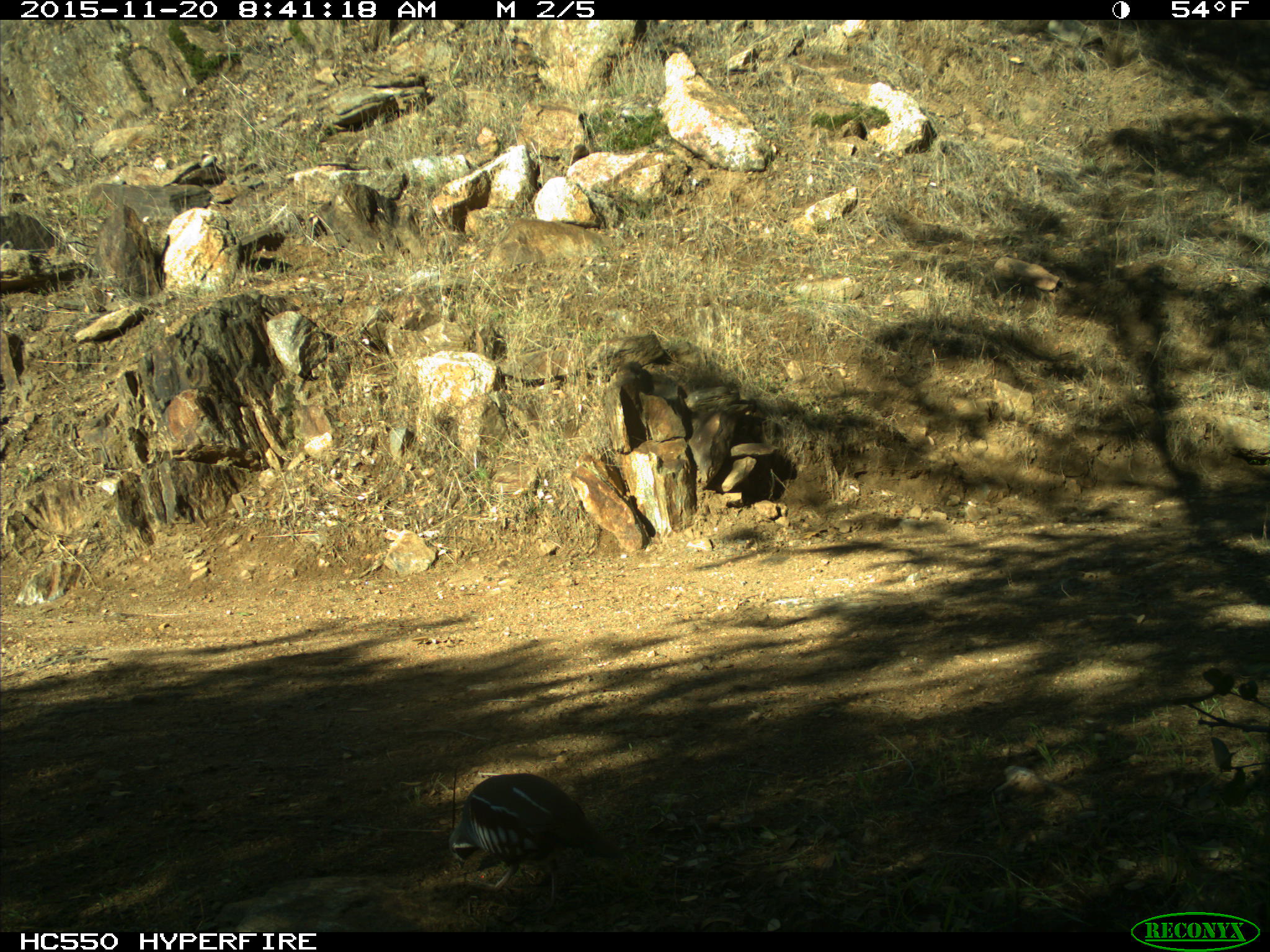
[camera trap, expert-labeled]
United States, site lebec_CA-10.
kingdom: Animalia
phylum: Chordata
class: Aves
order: Galliformes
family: Odontophoridae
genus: Callipepla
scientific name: Callipepla californica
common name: california quail